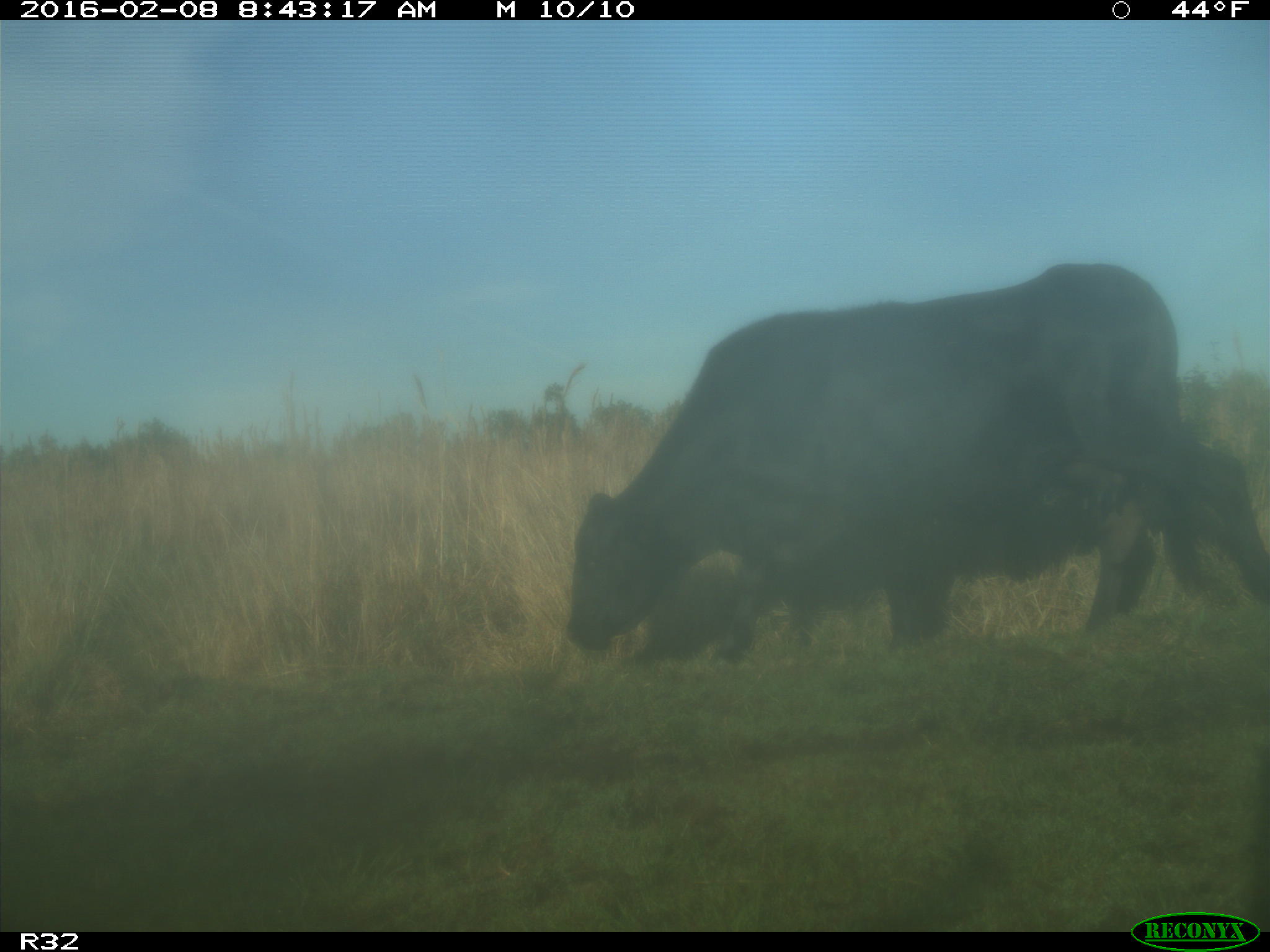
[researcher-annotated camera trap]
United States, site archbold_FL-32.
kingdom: Animalia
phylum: Chordata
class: Mammalia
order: Artiodactyla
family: Bovidae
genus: Bos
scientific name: Bos taurus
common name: domestic cow